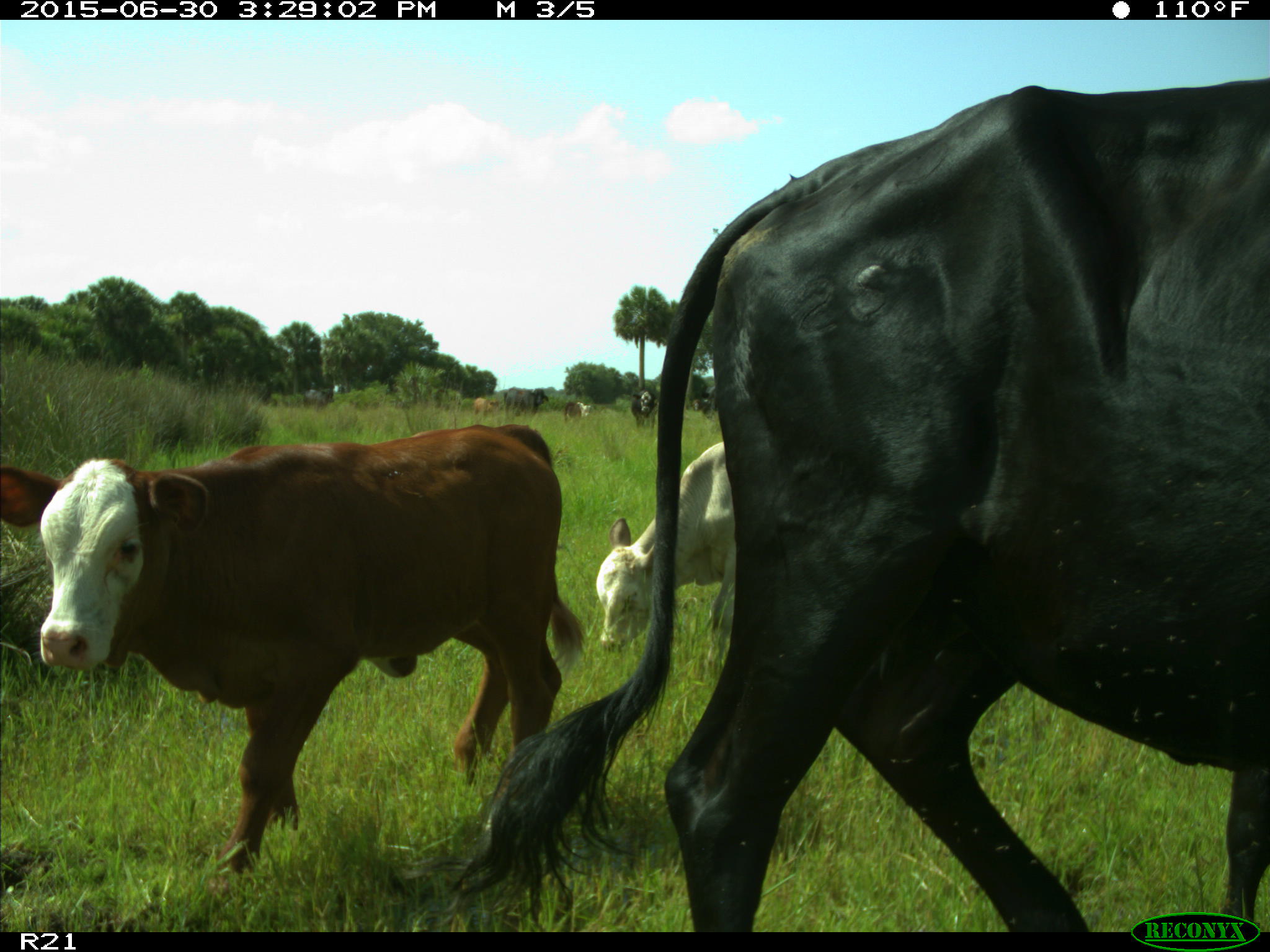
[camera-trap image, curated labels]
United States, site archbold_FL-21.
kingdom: Animalia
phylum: Chordata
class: Mammalia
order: Artiodactyla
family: Bovidae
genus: Bos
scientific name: Bos taurus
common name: domestic cow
Bos taurus (domestic cow).